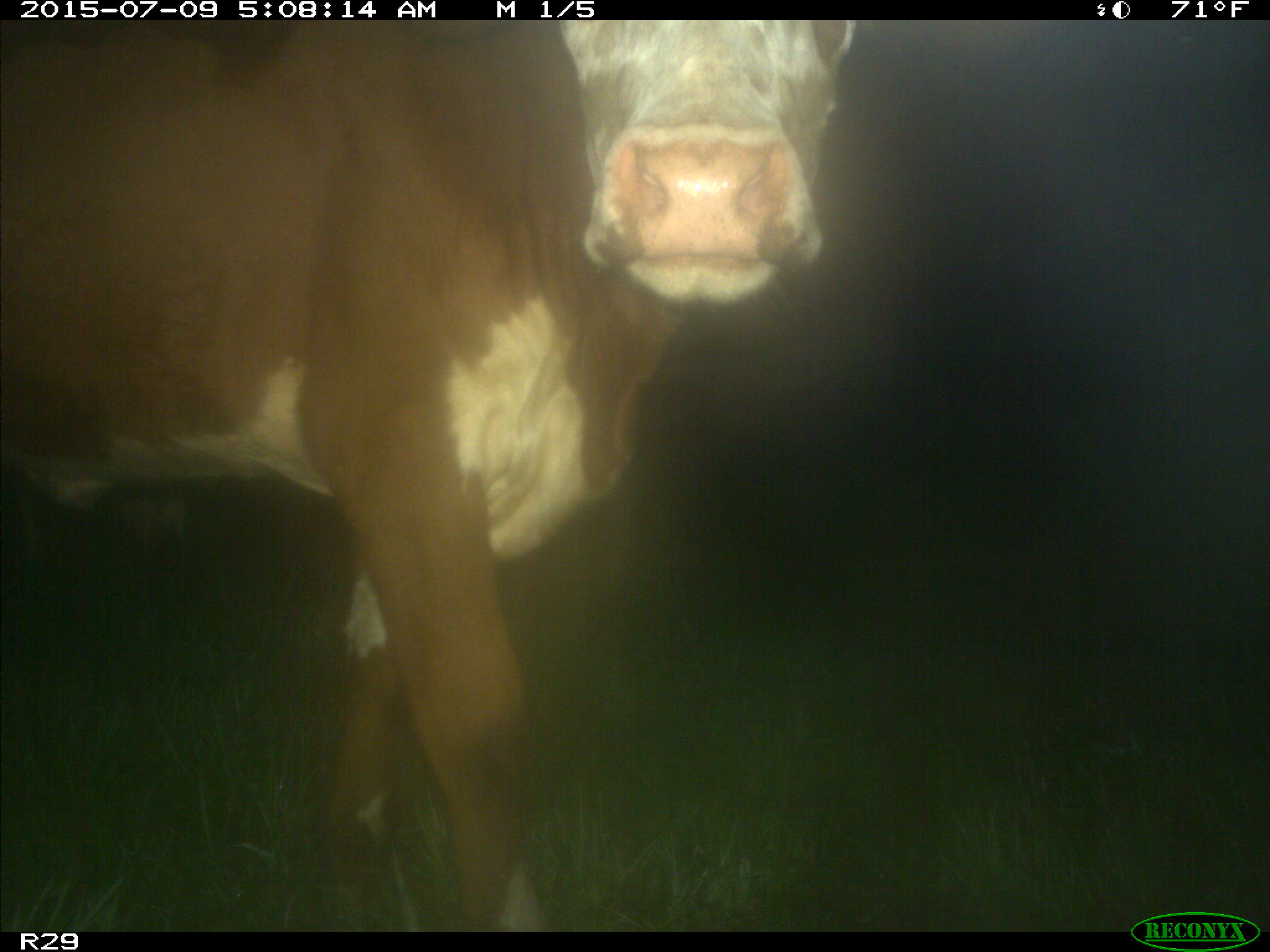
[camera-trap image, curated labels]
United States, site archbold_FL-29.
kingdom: Animalia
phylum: Chordata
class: Mammalia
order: Artiodactyla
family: Bovidae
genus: Bos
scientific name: Bos taurus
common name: domestic cow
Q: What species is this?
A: Bos taurus (domestic cow).